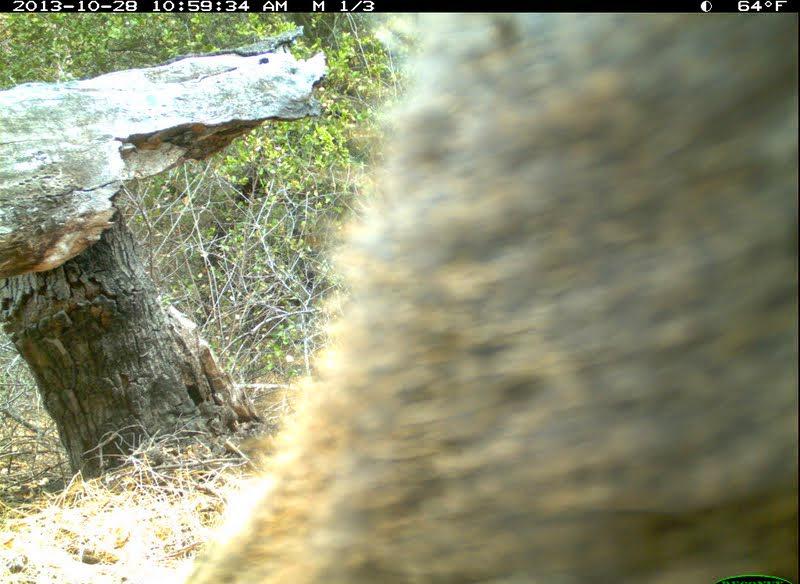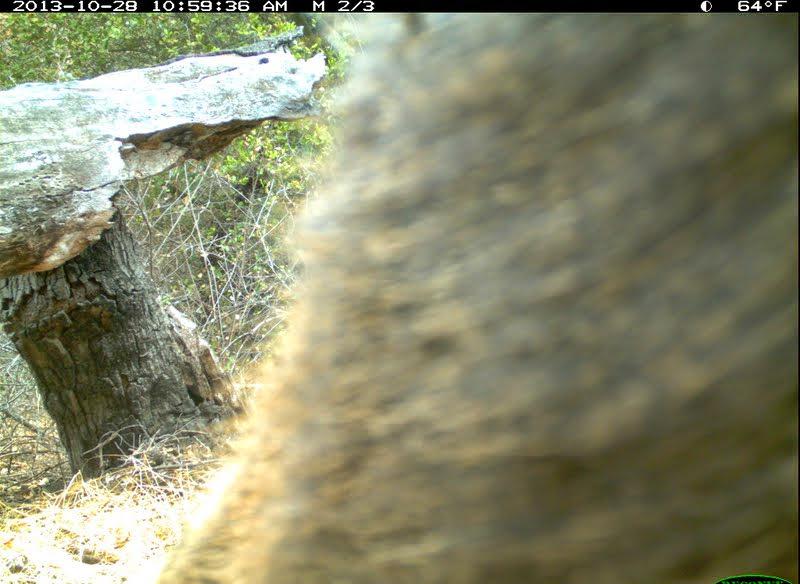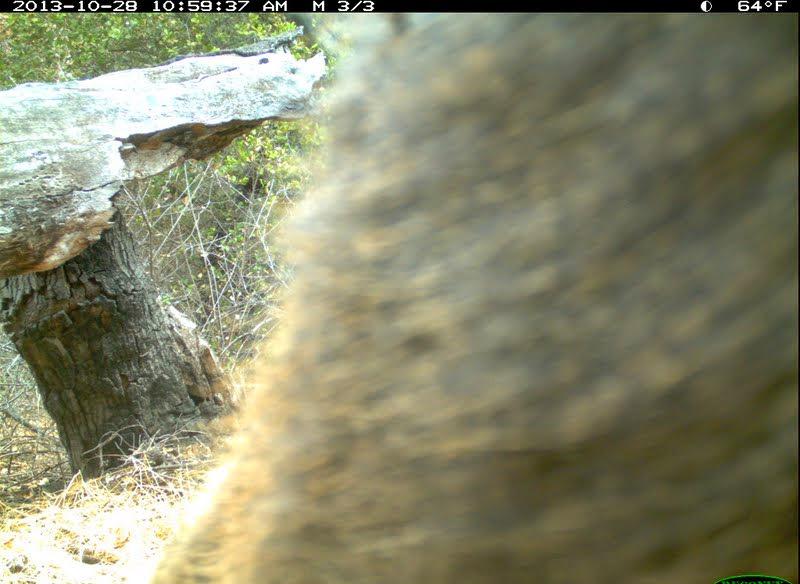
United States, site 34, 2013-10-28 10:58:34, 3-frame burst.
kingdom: Animalia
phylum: Chordata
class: Mammalia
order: Artiodactyla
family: Cervidae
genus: Odocoileus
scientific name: Odocoileus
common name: deer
Deer (Odocoileus).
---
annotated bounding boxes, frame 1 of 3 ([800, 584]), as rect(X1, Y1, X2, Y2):
deer: rect(188, 14, 800, 583)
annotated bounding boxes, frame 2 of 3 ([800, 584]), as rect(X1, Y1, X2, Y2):
deer: rect(159, 13, 799, 583)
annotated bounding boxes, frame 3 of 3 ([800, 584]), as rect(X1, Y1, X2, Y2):
deer: rect(155, 13, 800, 583)